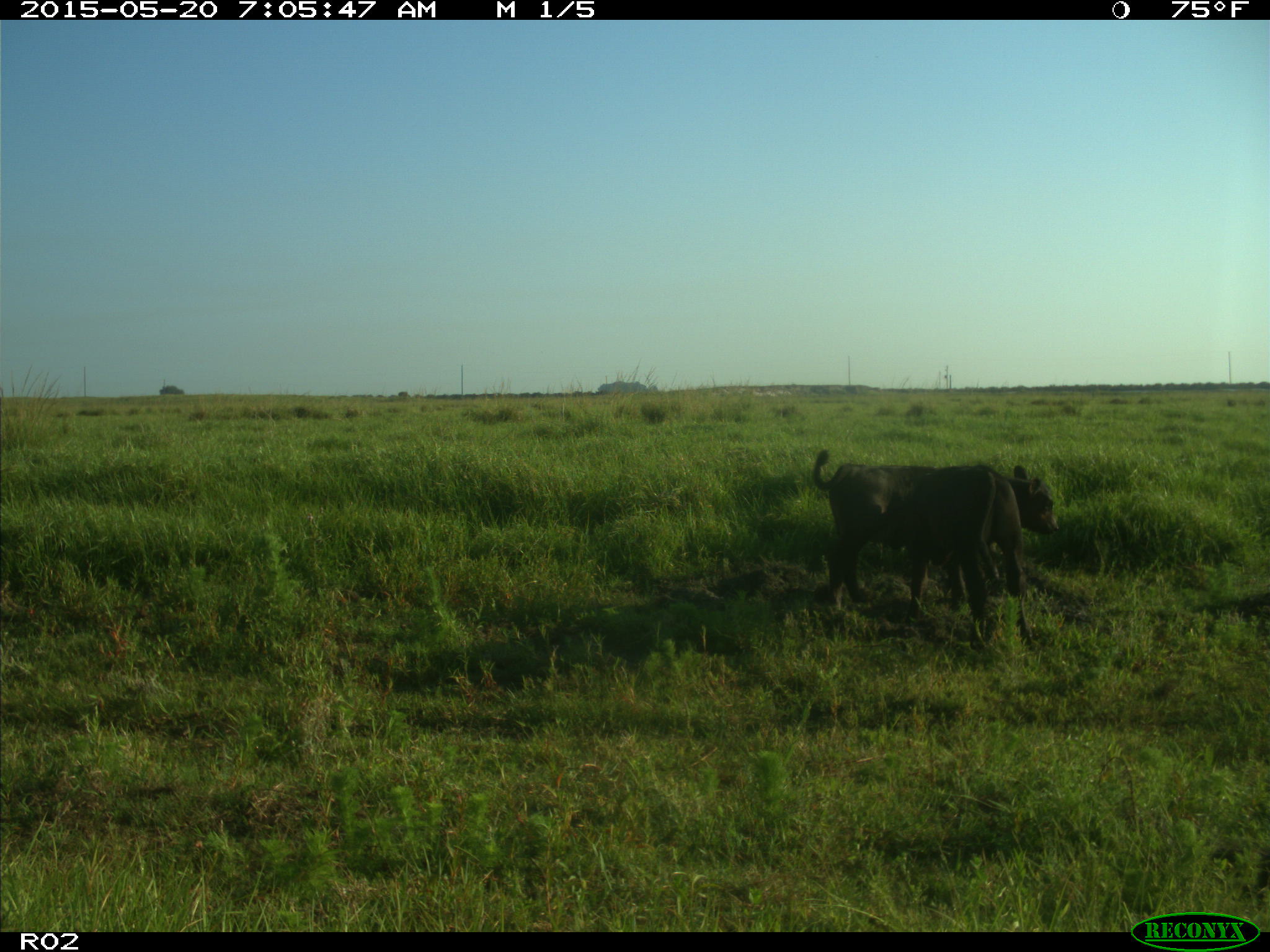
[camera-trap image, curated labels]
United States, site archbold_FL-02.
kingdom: Animalia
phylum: Chordata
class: Mammalia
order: Artiodactyla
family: Bovidae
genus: Bos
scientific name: Bos taurus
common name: domestic cow